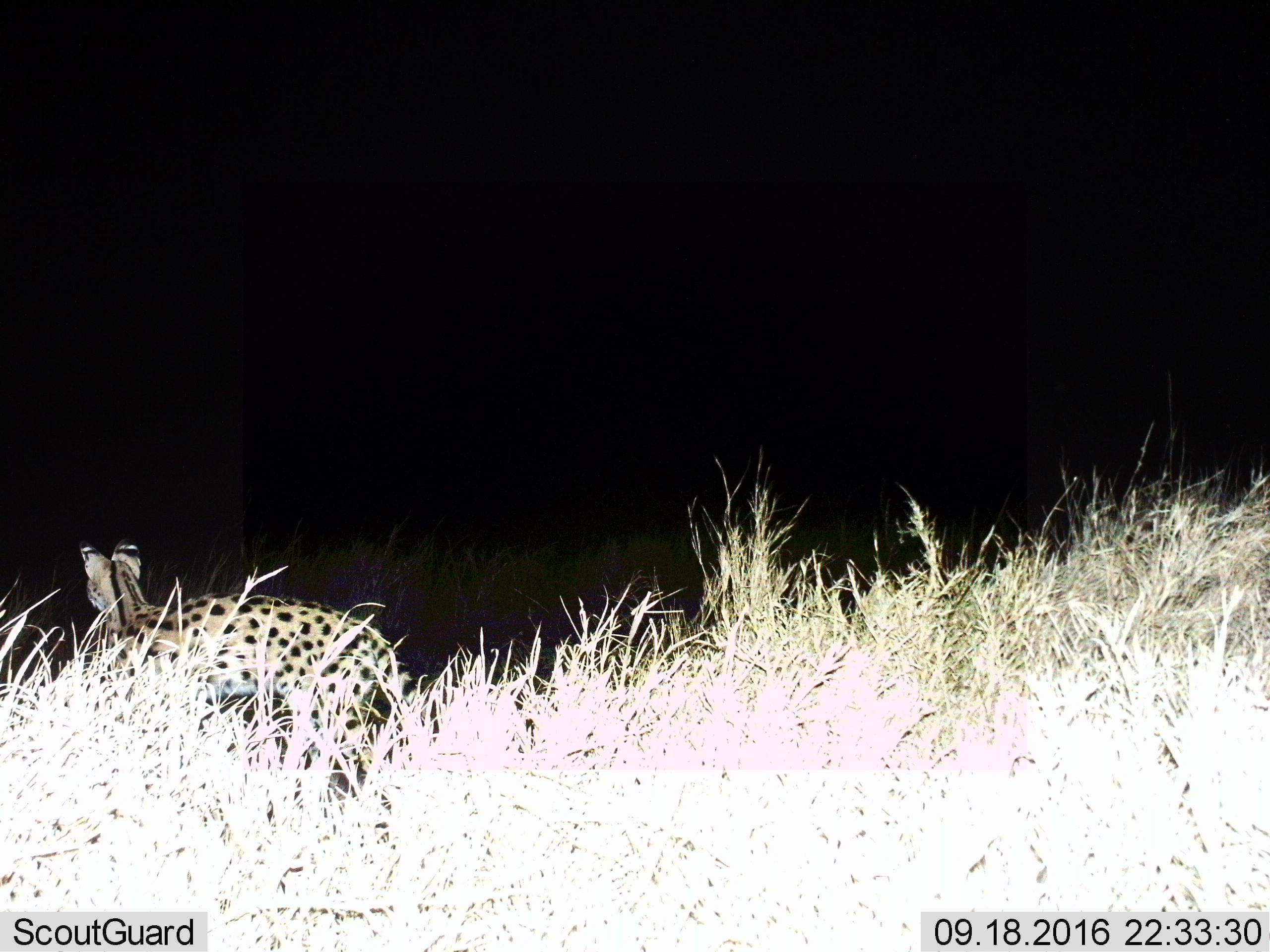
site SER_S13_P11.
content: unidentified animal